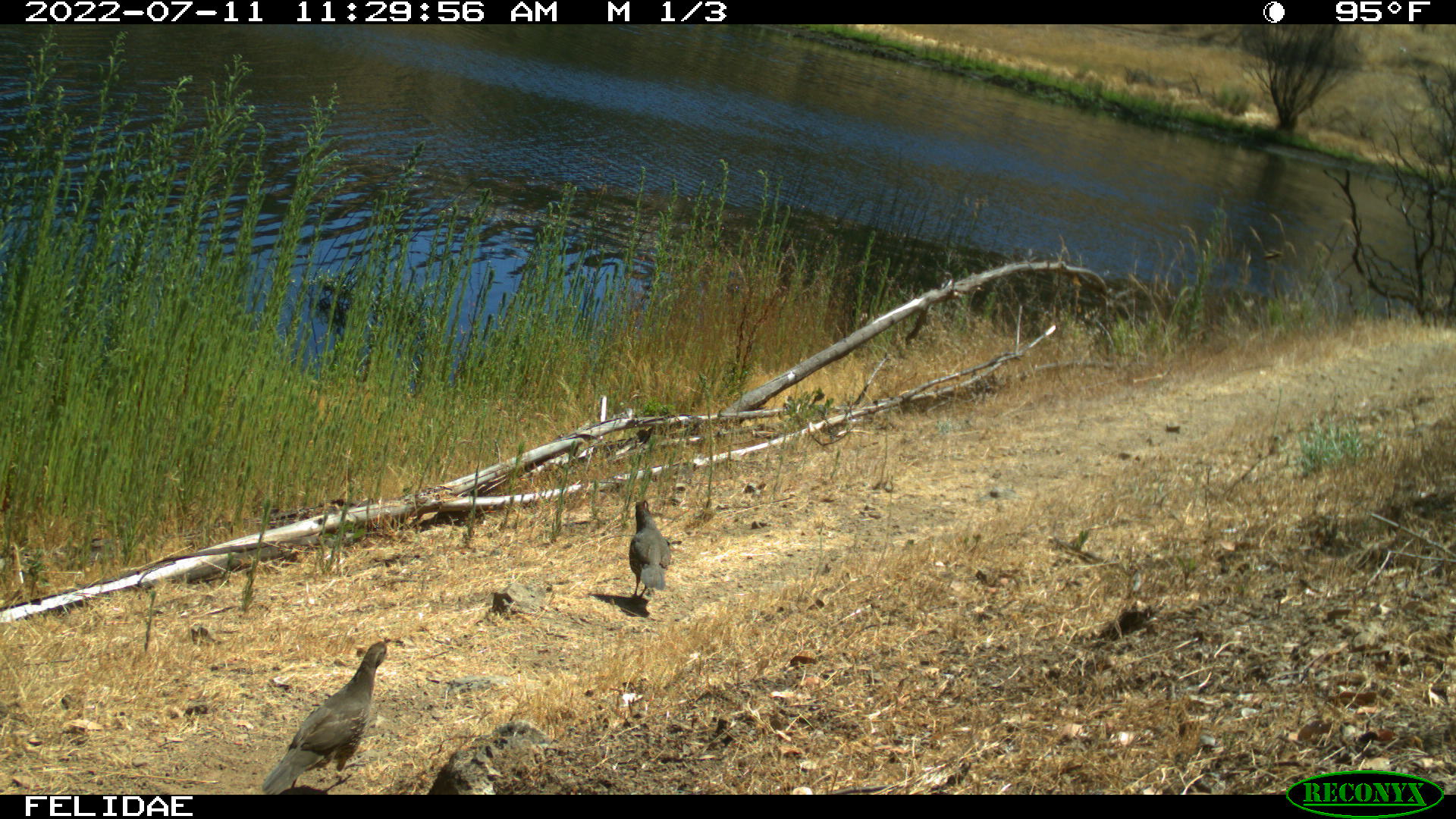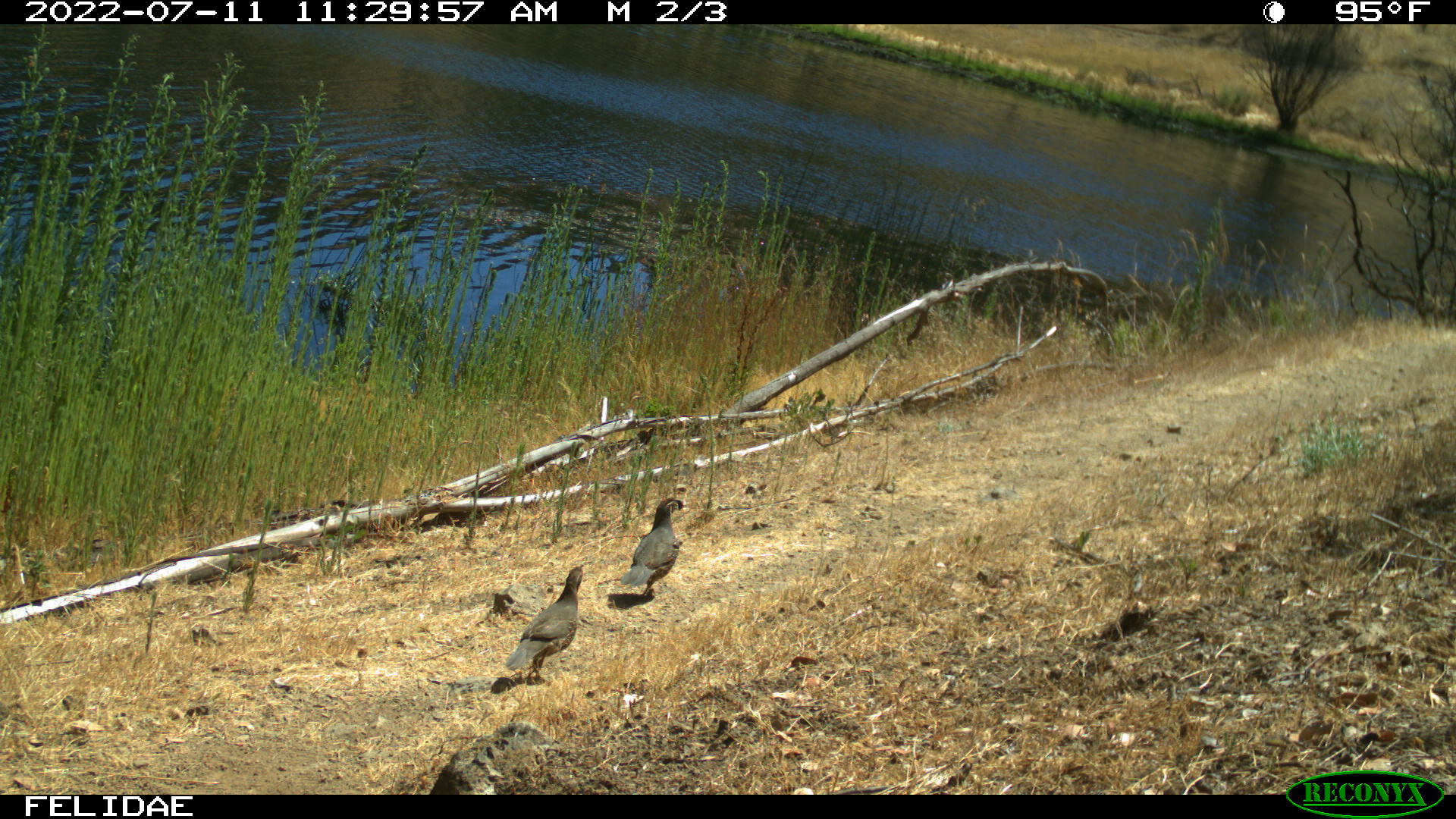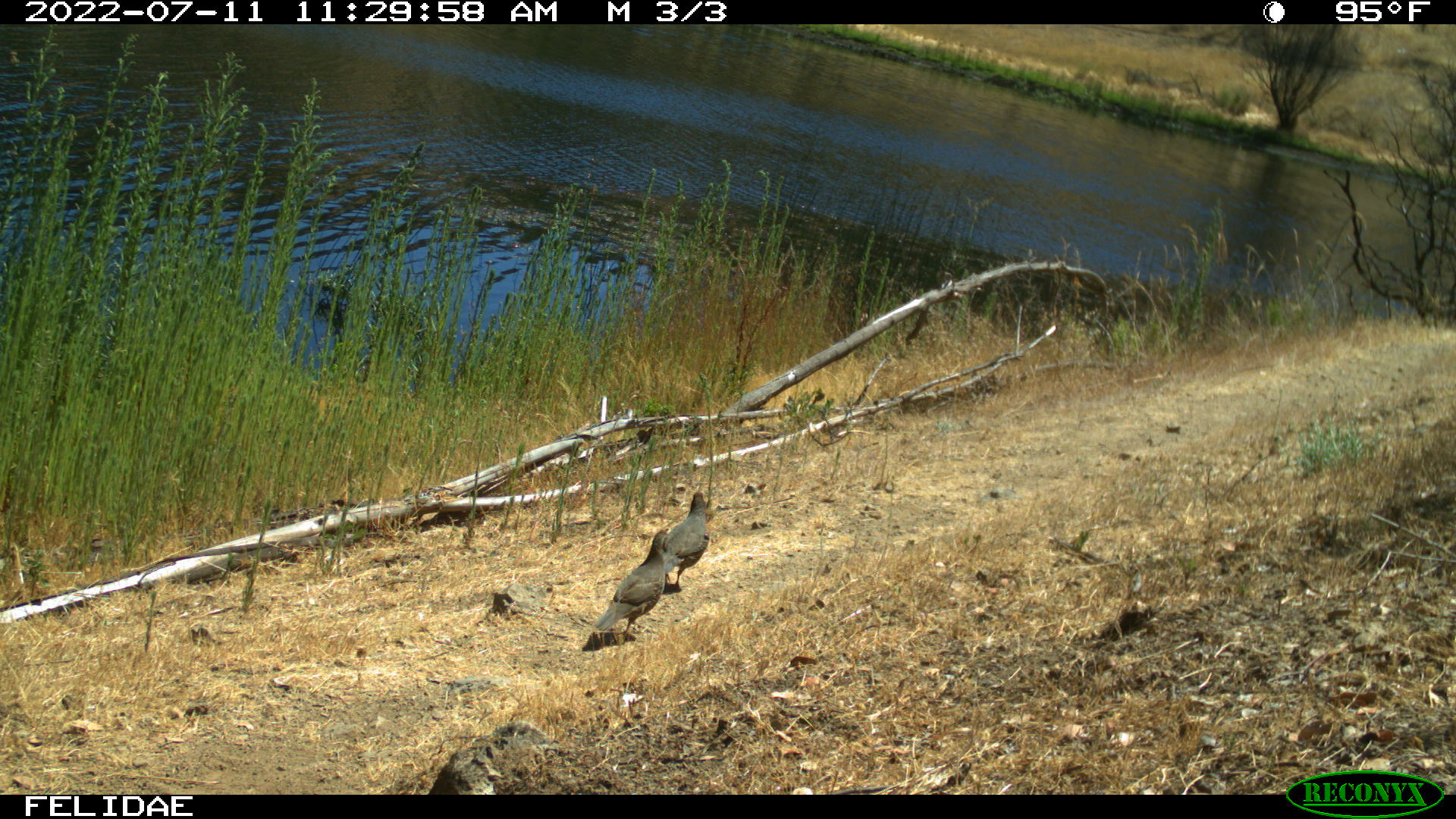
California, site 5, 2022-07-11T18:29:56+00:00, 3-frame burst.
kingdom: Animalia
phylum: Chordata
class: Aves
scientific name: Aves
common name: bird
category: unknown bird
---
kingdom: Animalia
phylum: Chordata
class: Aves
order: Galliformes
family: Odontophoridae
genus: Callipepla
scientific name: Callipepla californica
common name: california quail